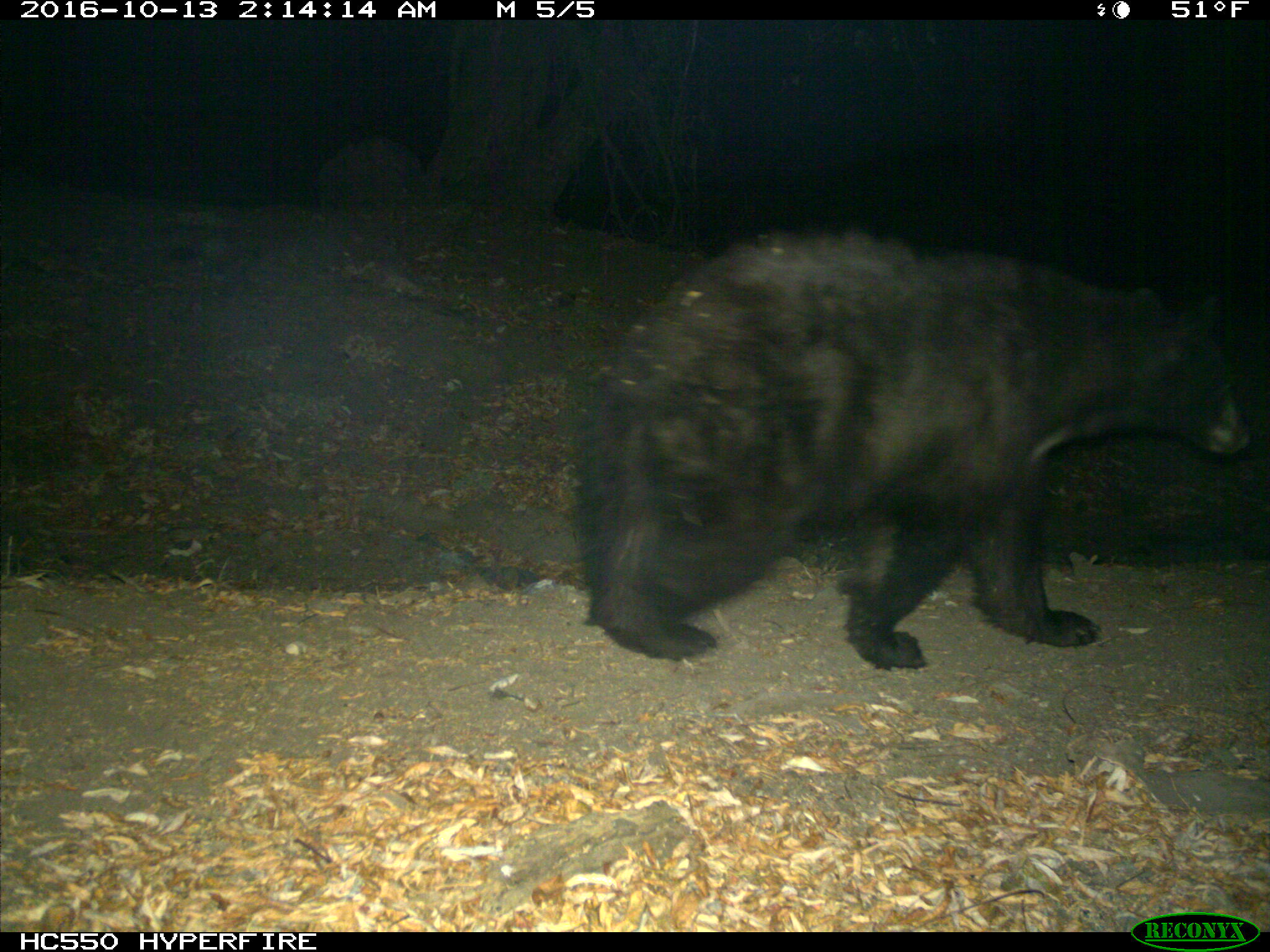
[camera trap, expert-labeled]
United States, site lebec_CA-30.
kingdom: Animalia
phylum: Chordata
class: Mammalia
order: Carnivora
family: Ursidae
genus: Ursus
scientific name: Ursus americanus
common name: american black bear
Ursus americanus (american black bear).